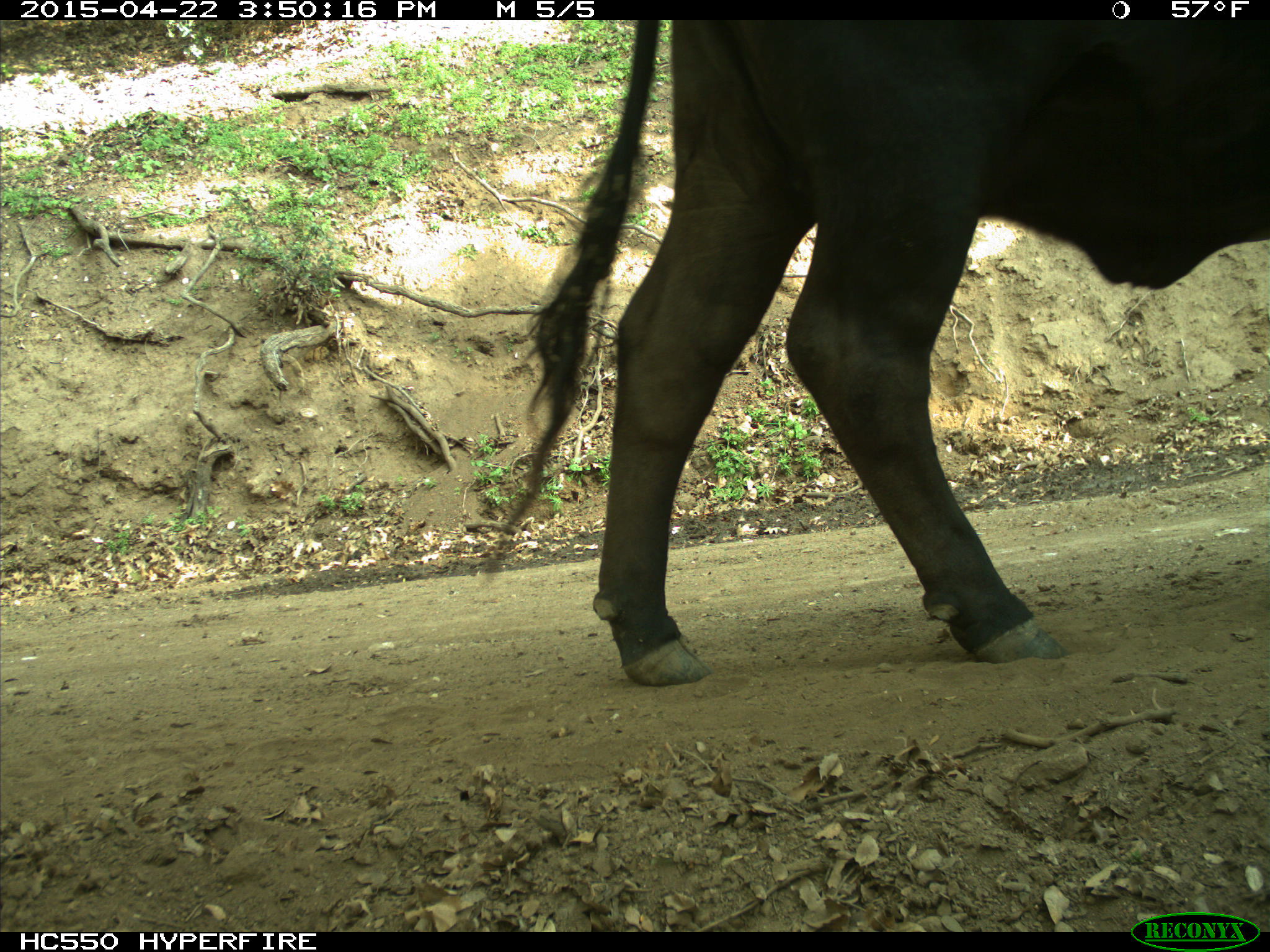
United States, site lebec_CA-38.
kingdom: Animalia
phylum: Chordata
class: Mammalia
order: Artiodactyla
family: Bovidae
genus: Bos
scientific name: Bos taurus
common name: domestic cow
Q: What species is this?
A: Bos taurus (domestic cow).